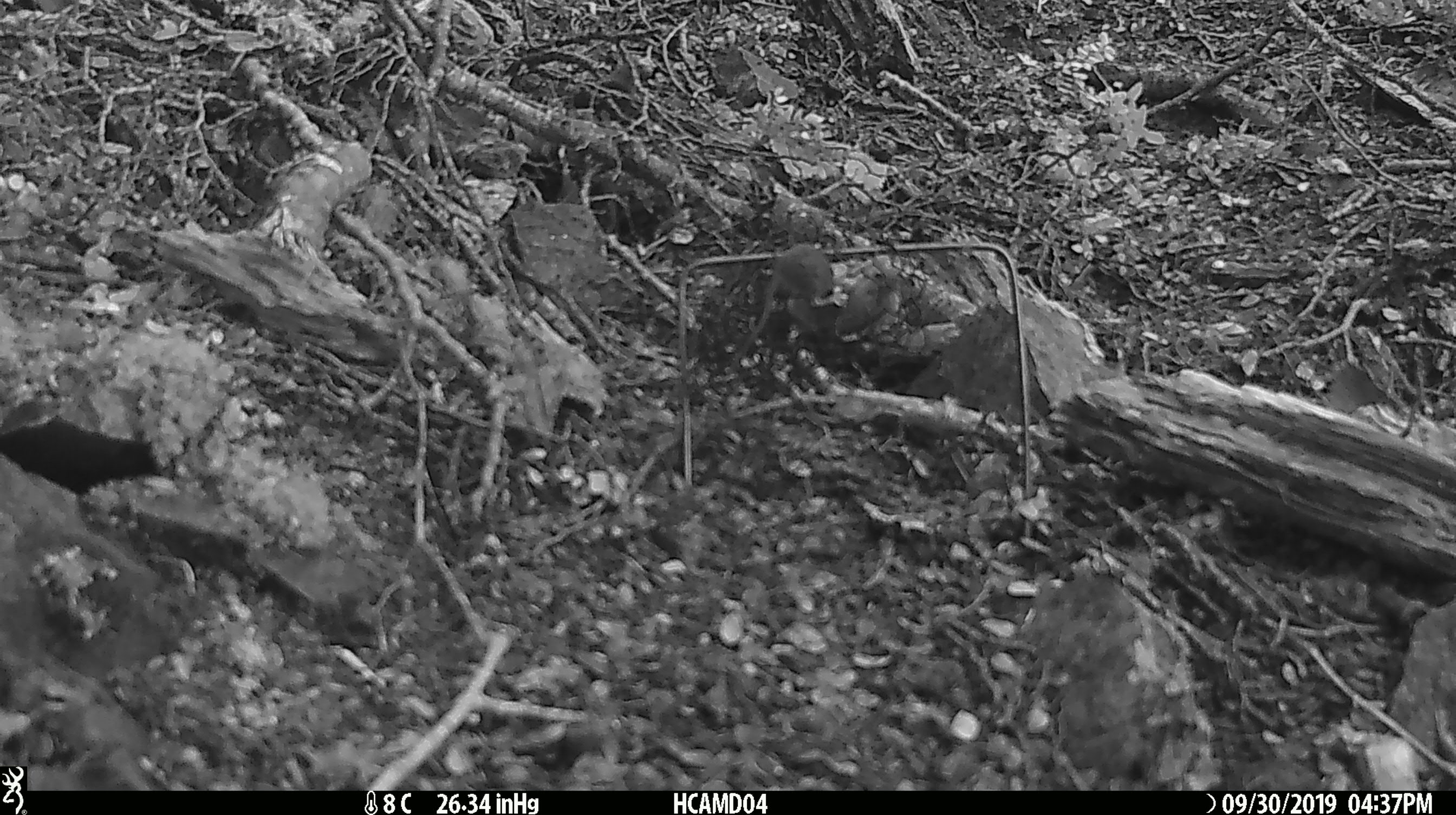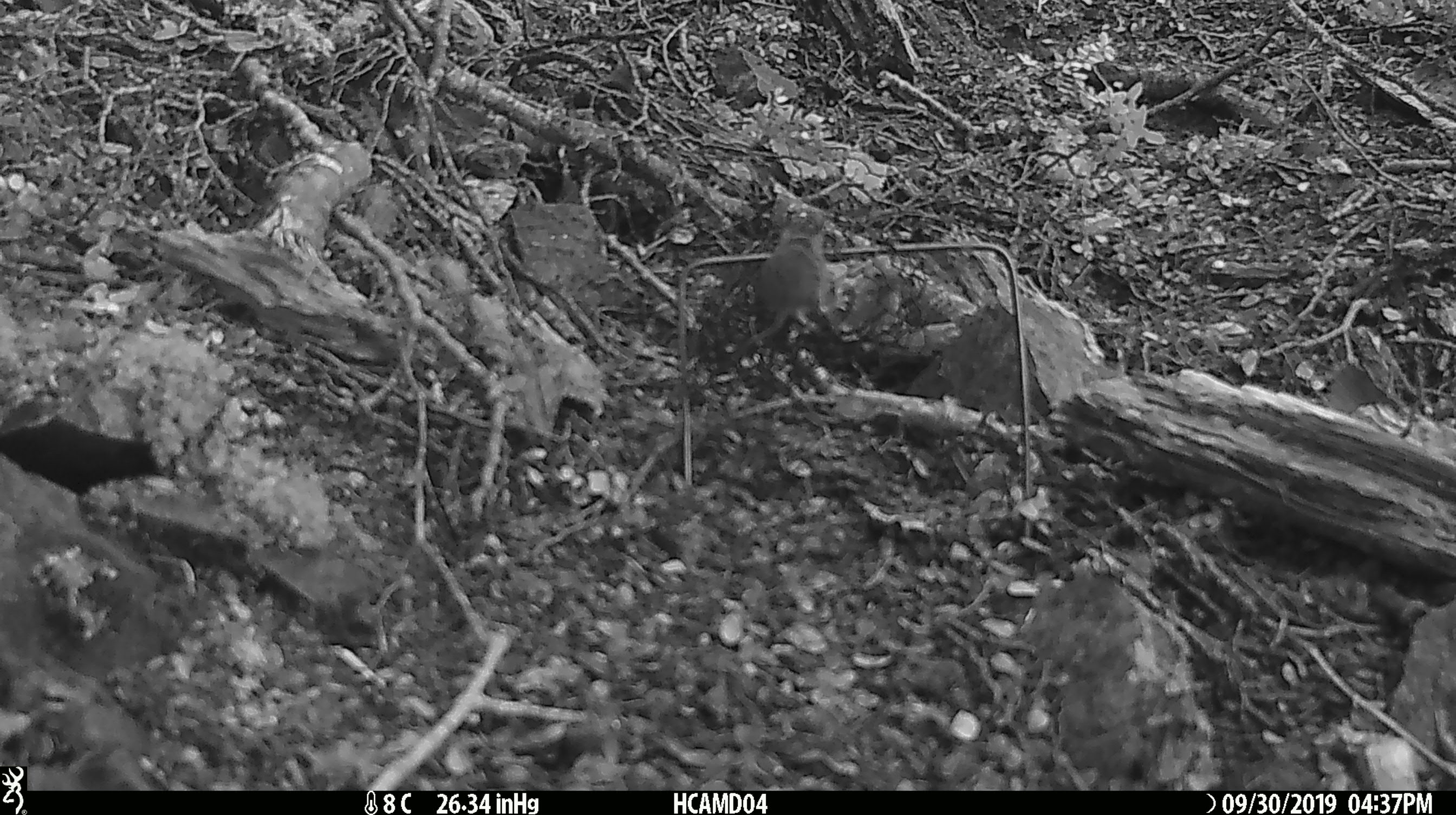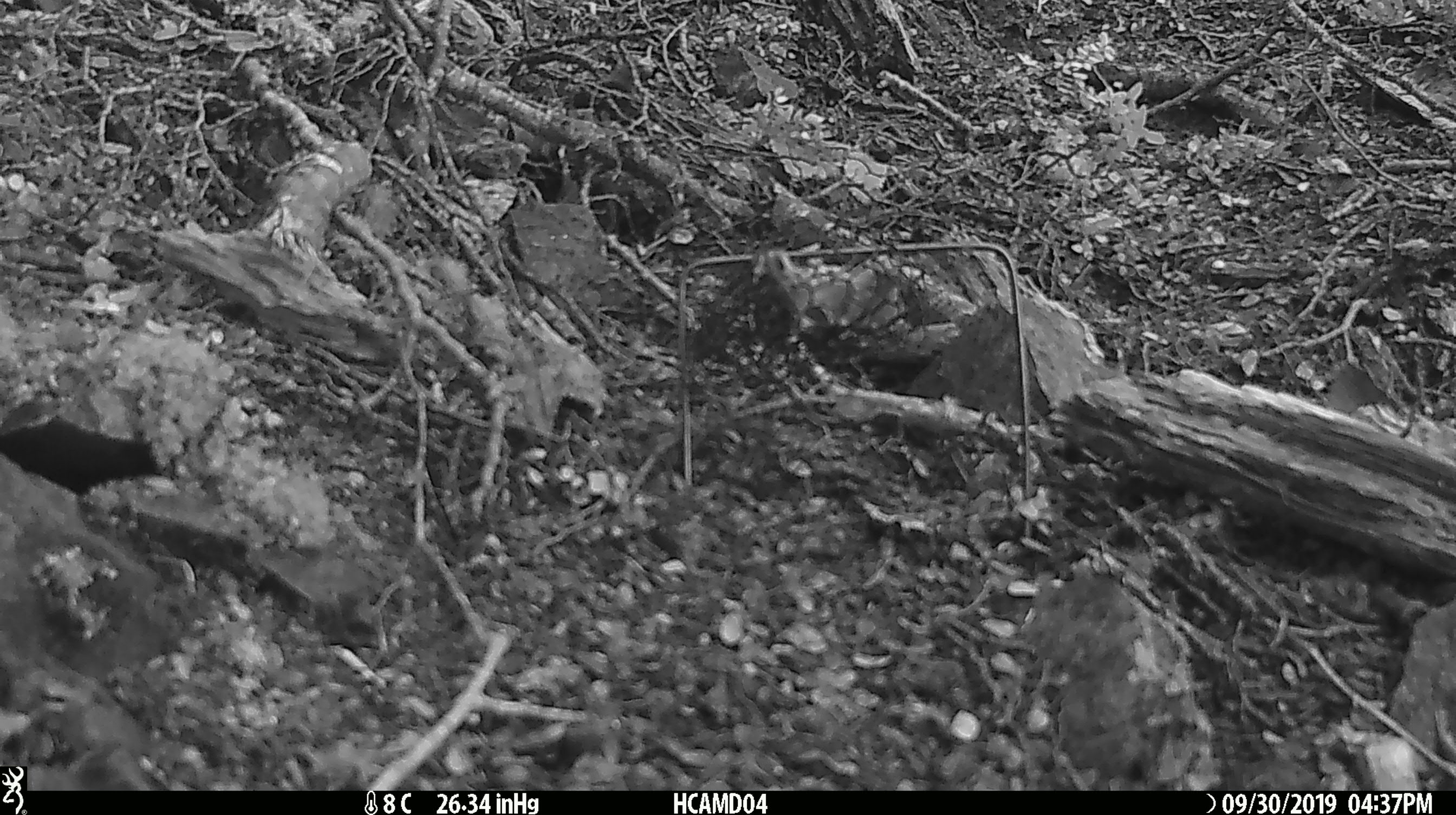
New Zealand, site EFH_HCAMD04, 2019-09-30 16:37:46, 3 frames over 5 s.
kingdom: Animalia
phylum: Chordata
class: Mammalia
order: Rodentia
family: Muridae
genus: Mus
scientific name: Mus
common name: mouse